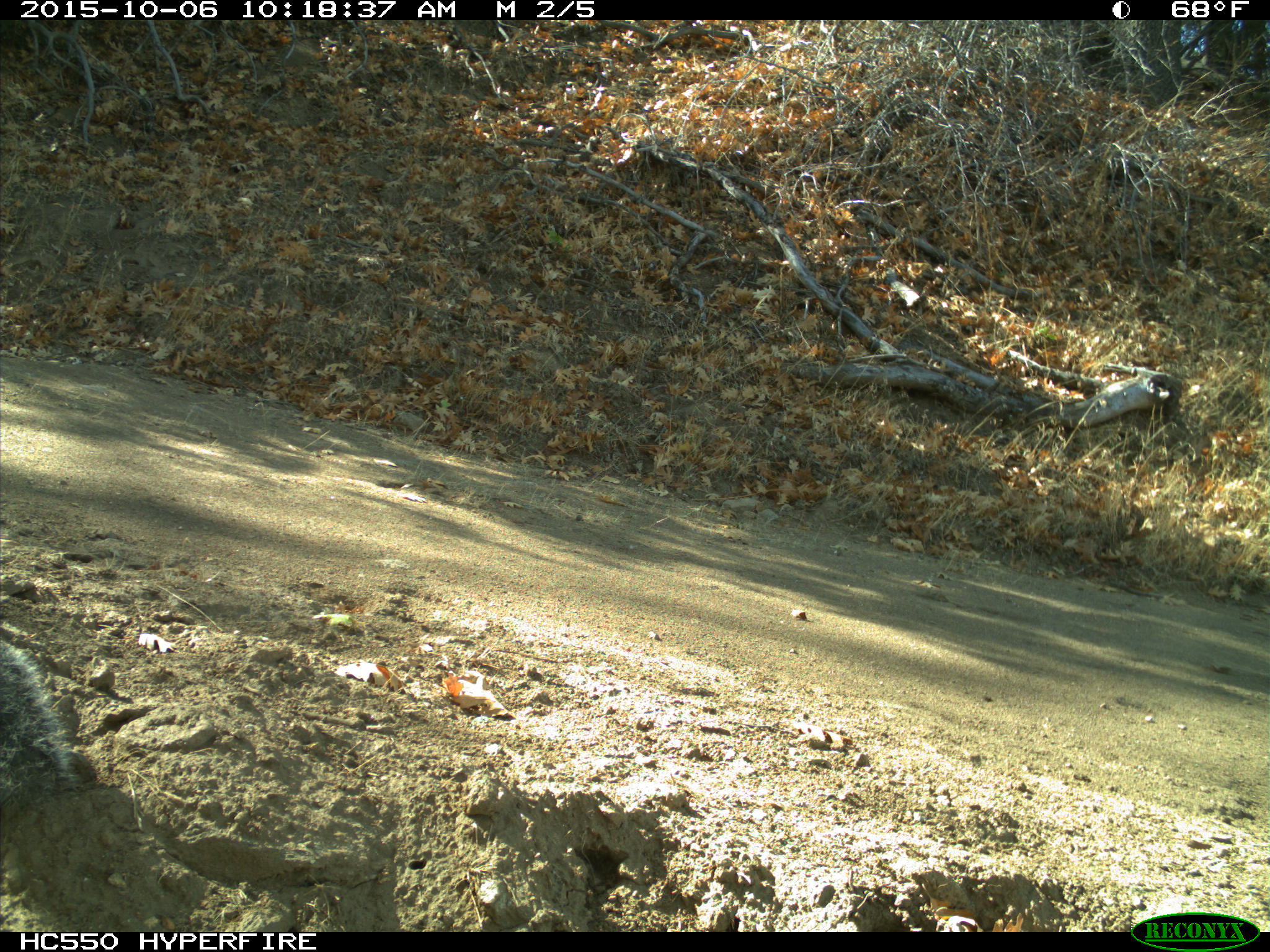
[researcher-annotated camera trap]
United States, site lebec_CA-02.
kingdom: Animalia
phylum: Chordata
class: Mammalia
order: Rodentia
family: Sciuridae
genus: Sciurus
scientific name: Sciurus carolinensis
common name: eastern gray squirrel